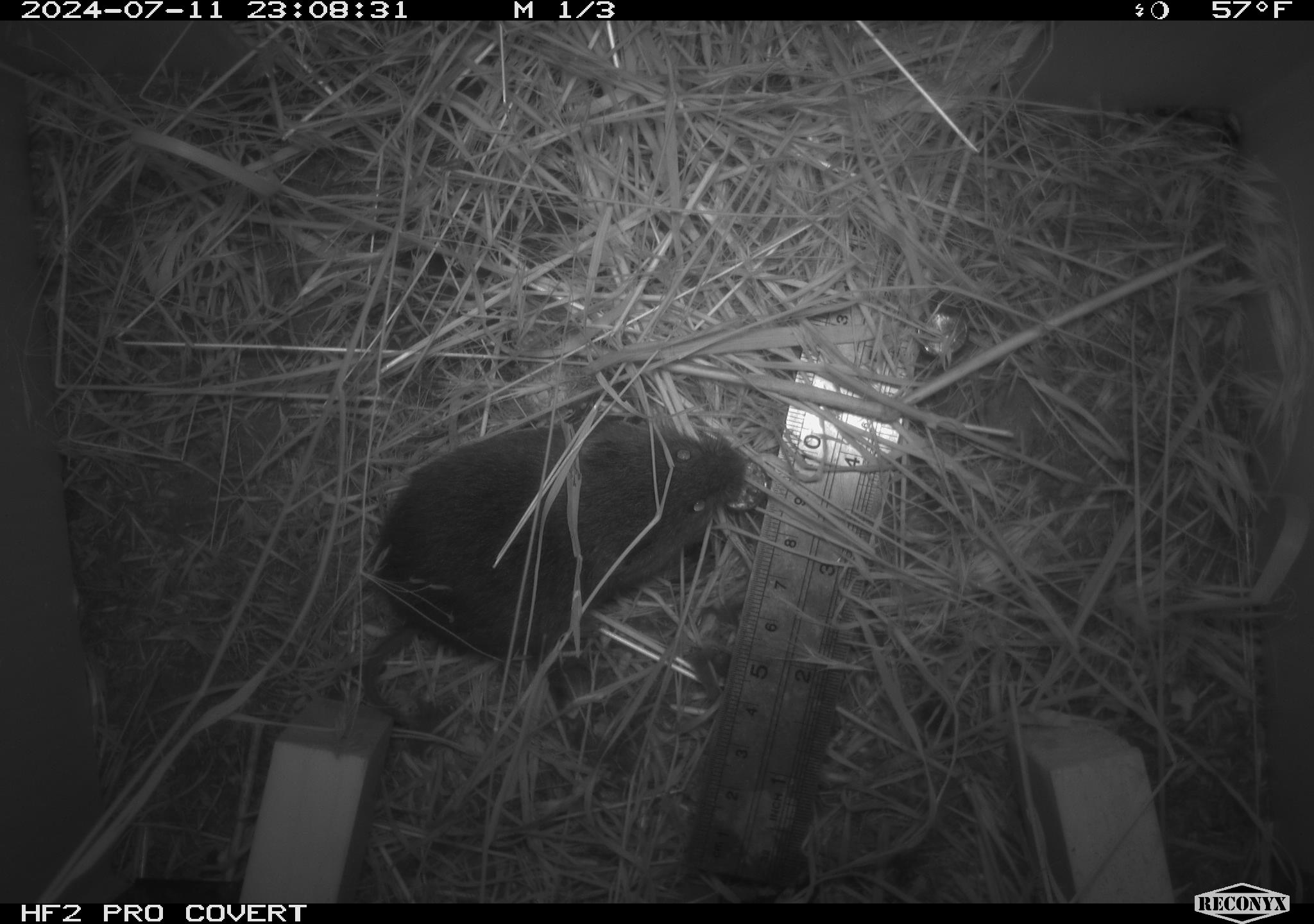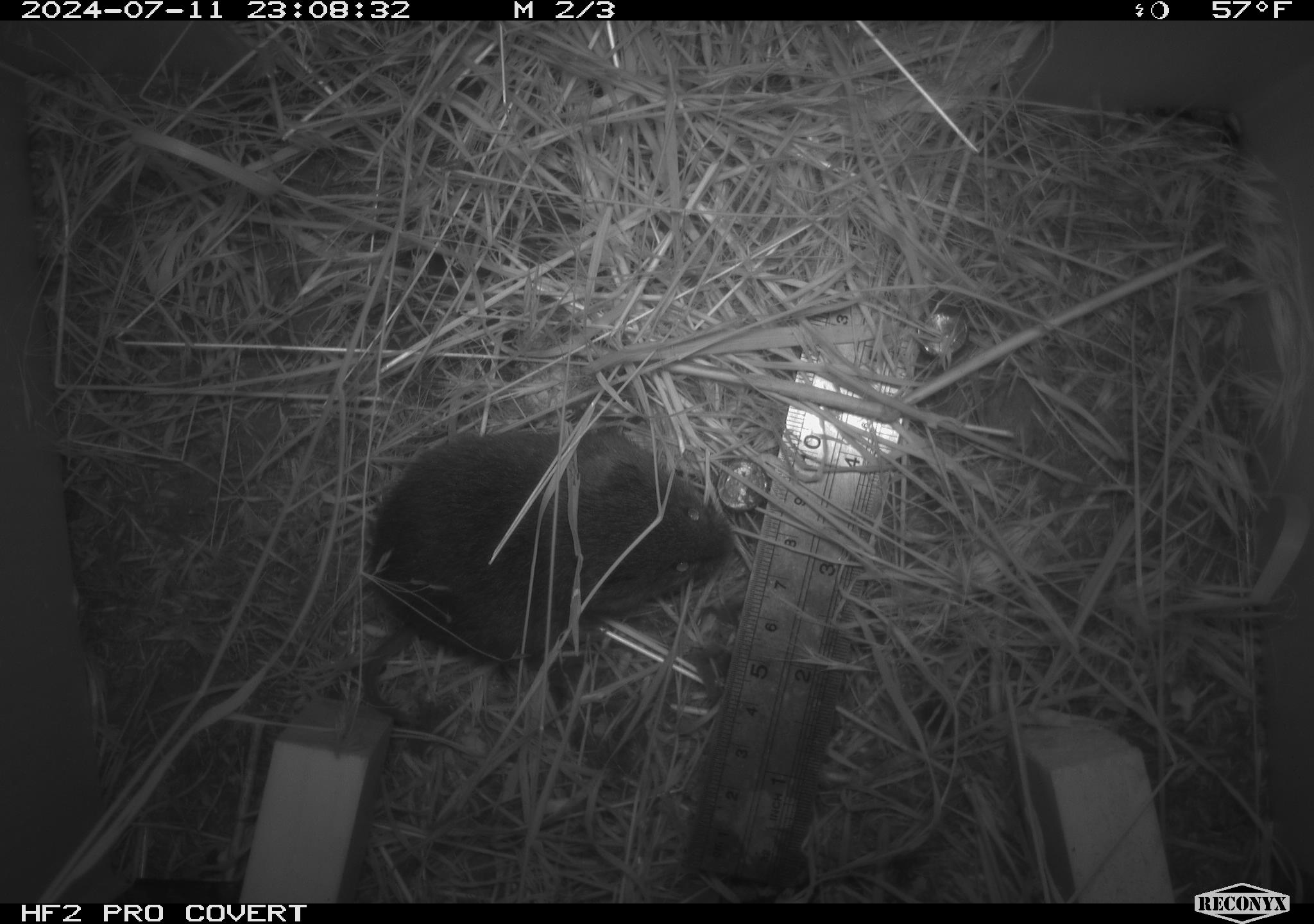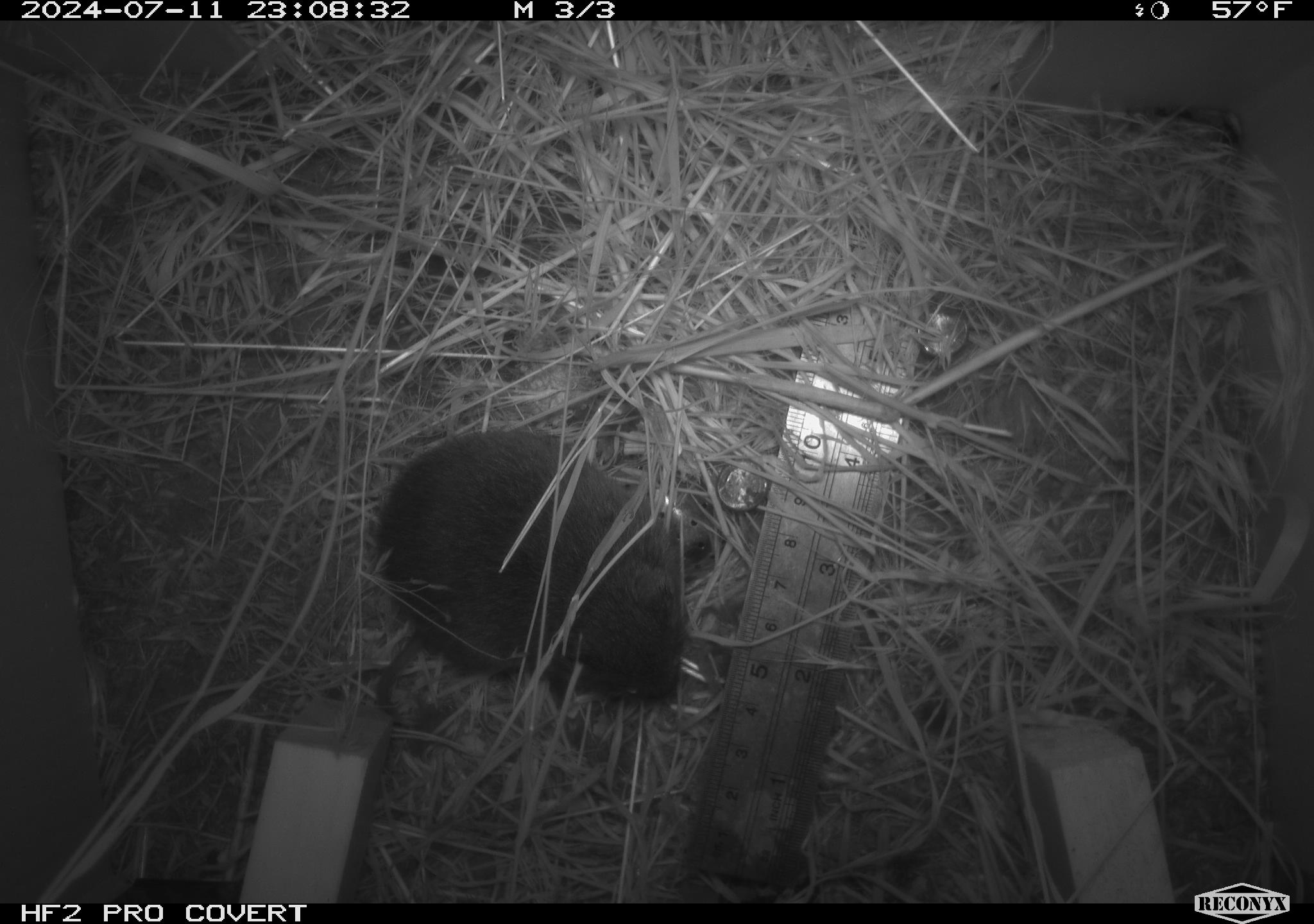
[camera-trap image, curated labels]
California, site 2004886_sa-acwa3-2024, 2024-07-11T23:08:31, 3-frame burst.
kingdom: Animalia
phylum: Chordata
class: Mammalia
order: Rodentia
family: Cricetidae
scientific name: Arvicolinae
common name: voles, lemmings, and muskrats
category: arvicolinae subfamily